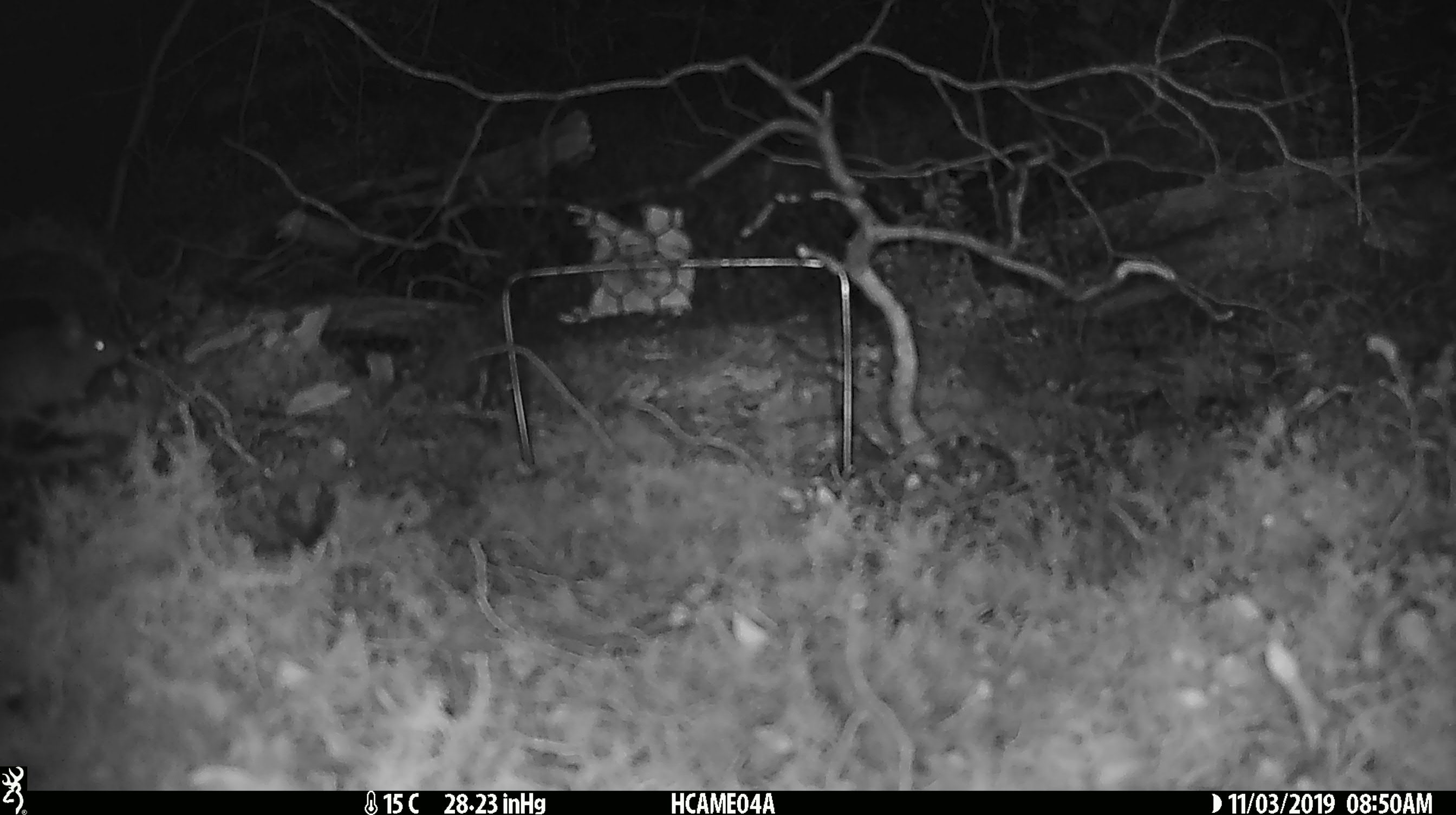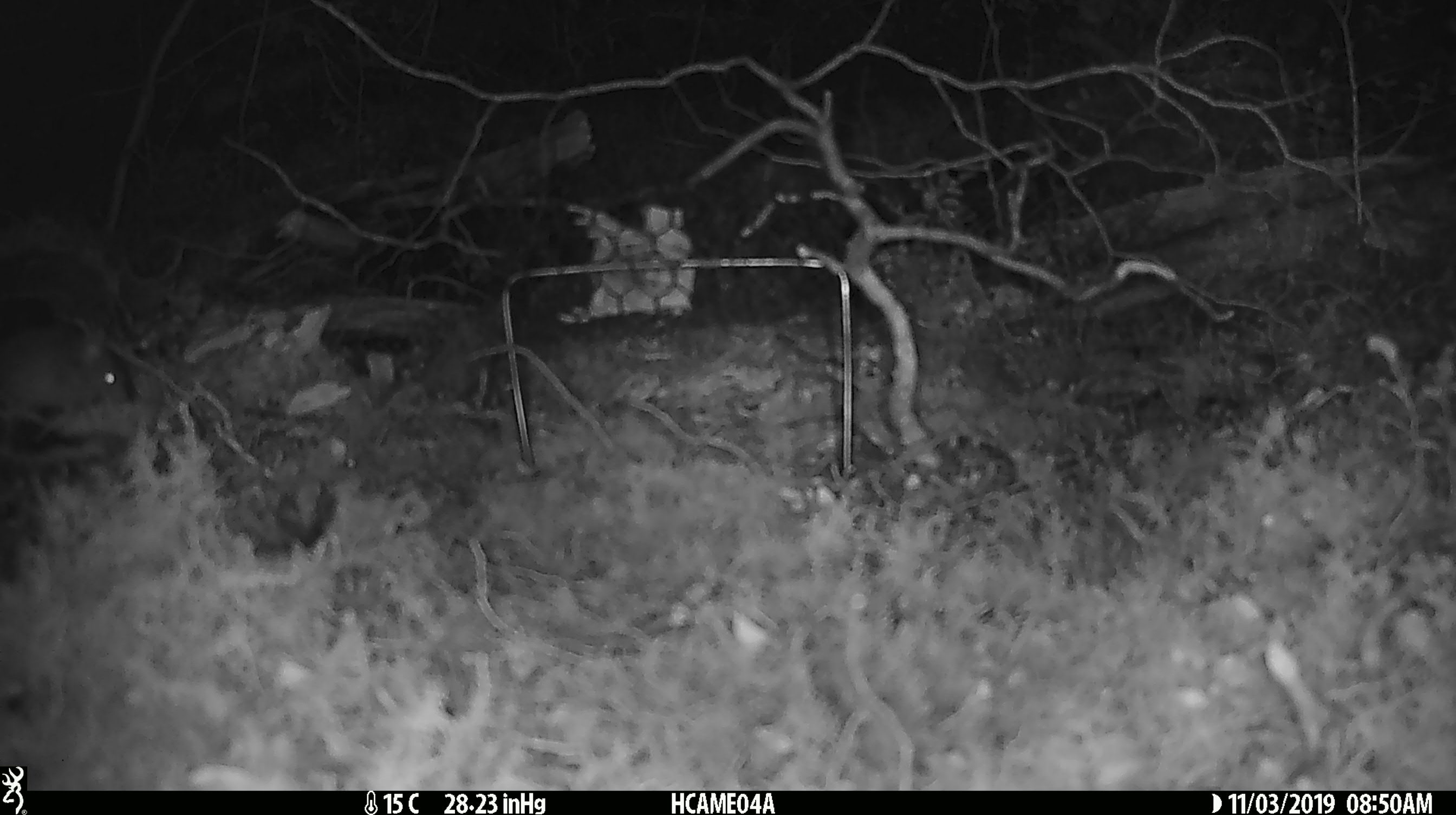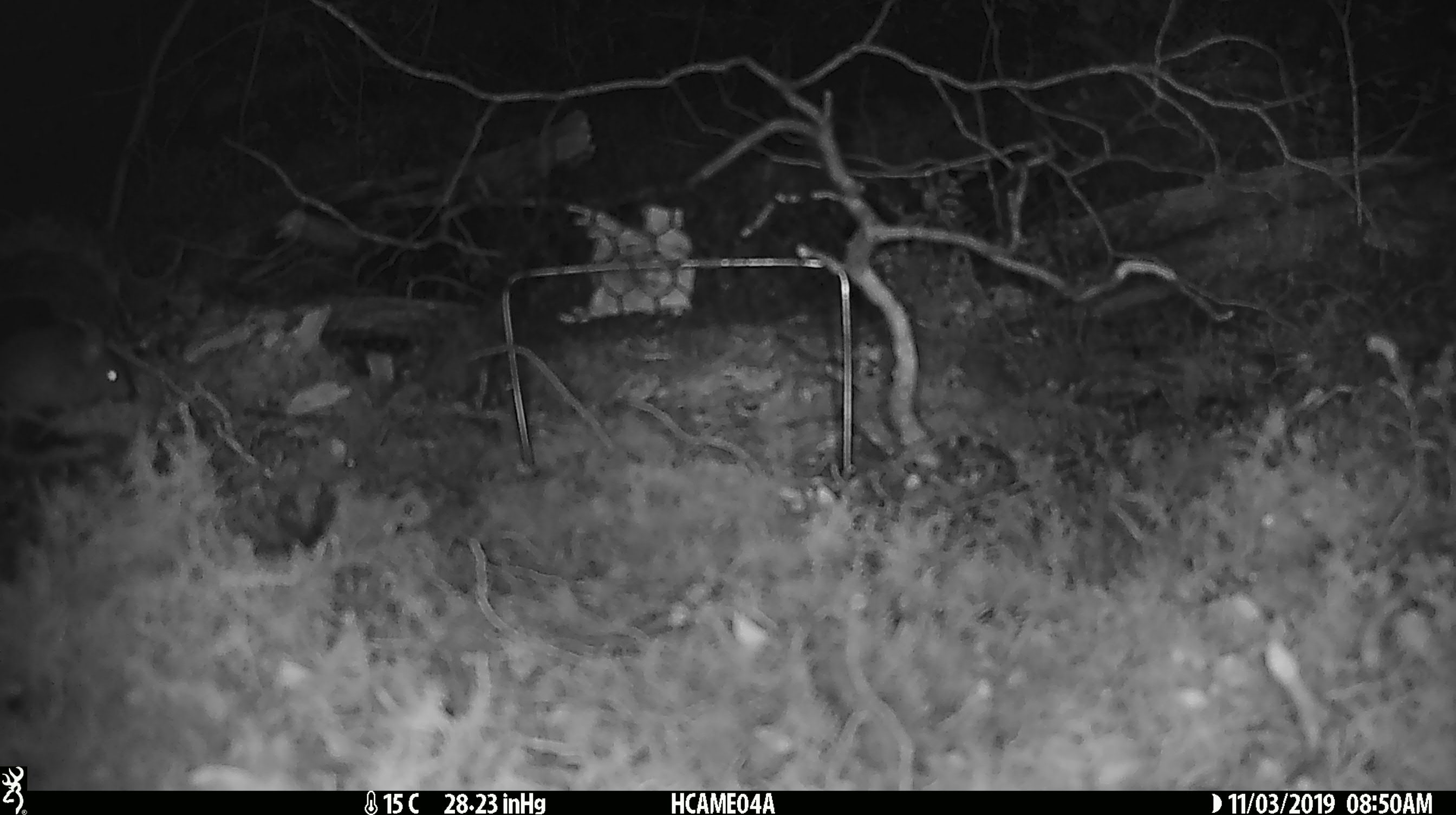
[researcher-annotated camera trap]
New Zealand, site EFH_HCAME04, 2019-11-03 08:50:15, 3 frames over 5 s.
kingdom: Animalia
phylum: Chordata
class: Mammalia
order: Rodentia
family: Muridae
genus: Mus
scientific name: Mus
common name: mouse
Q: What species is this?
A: Mouse (Mus).